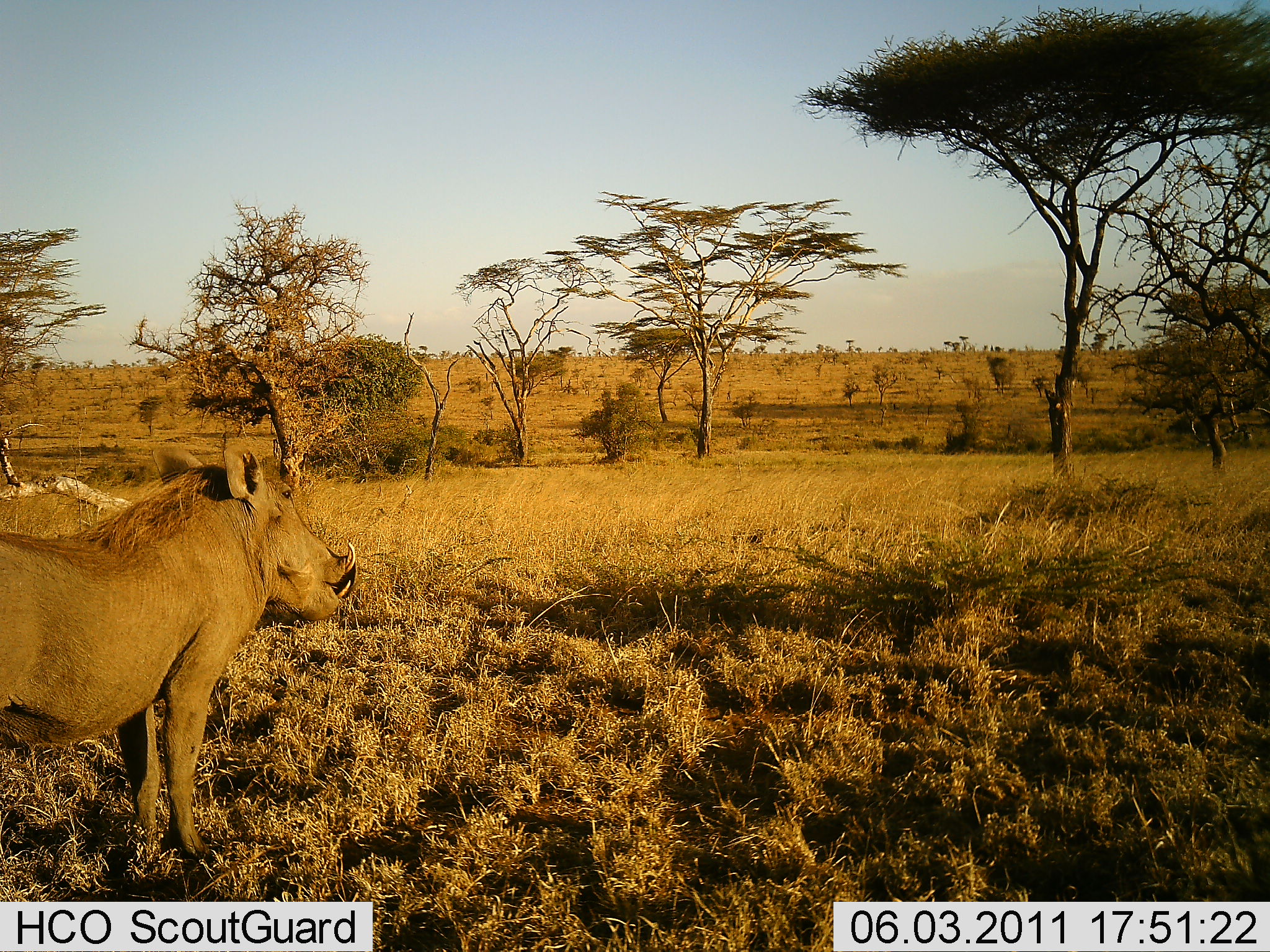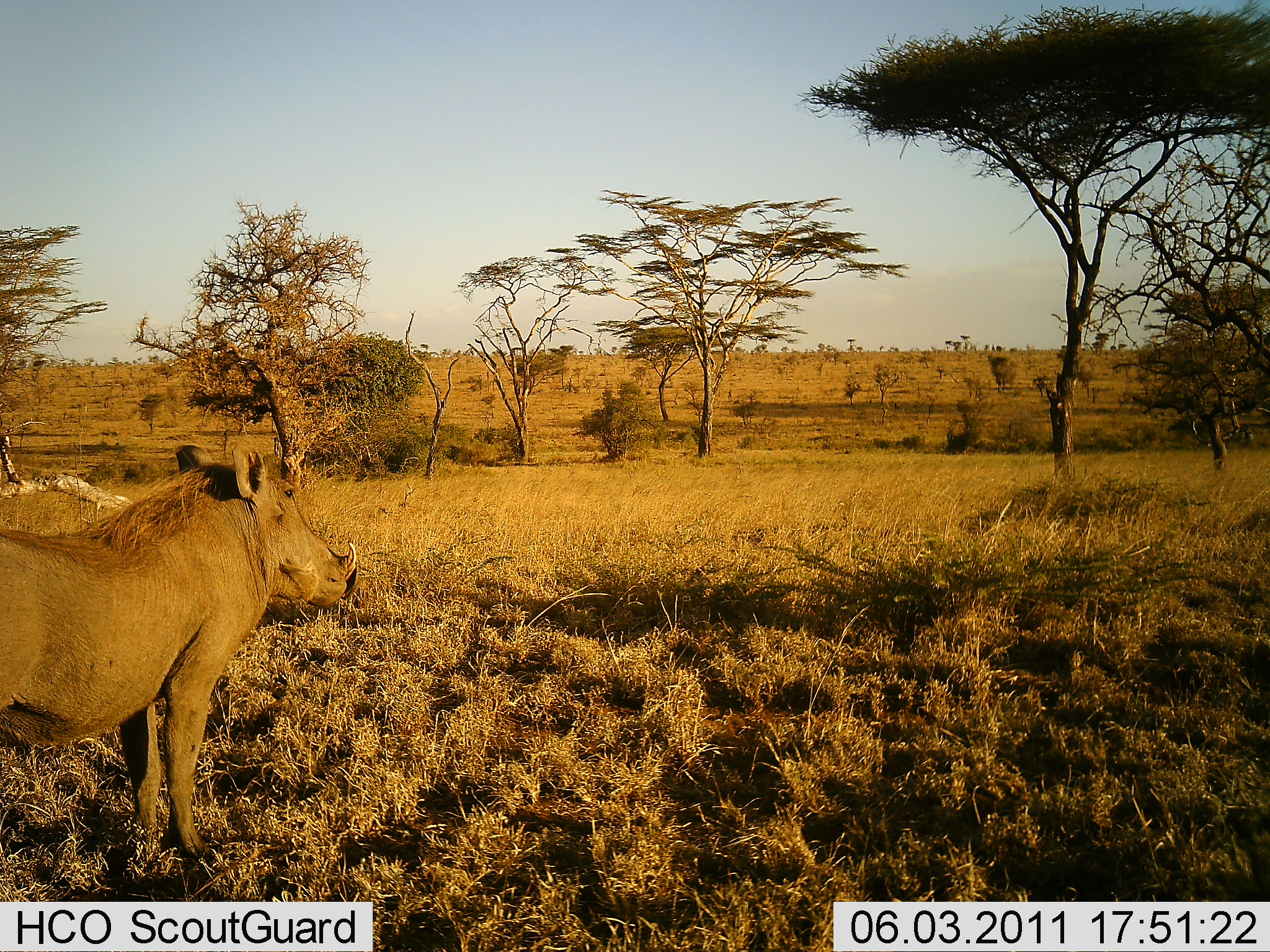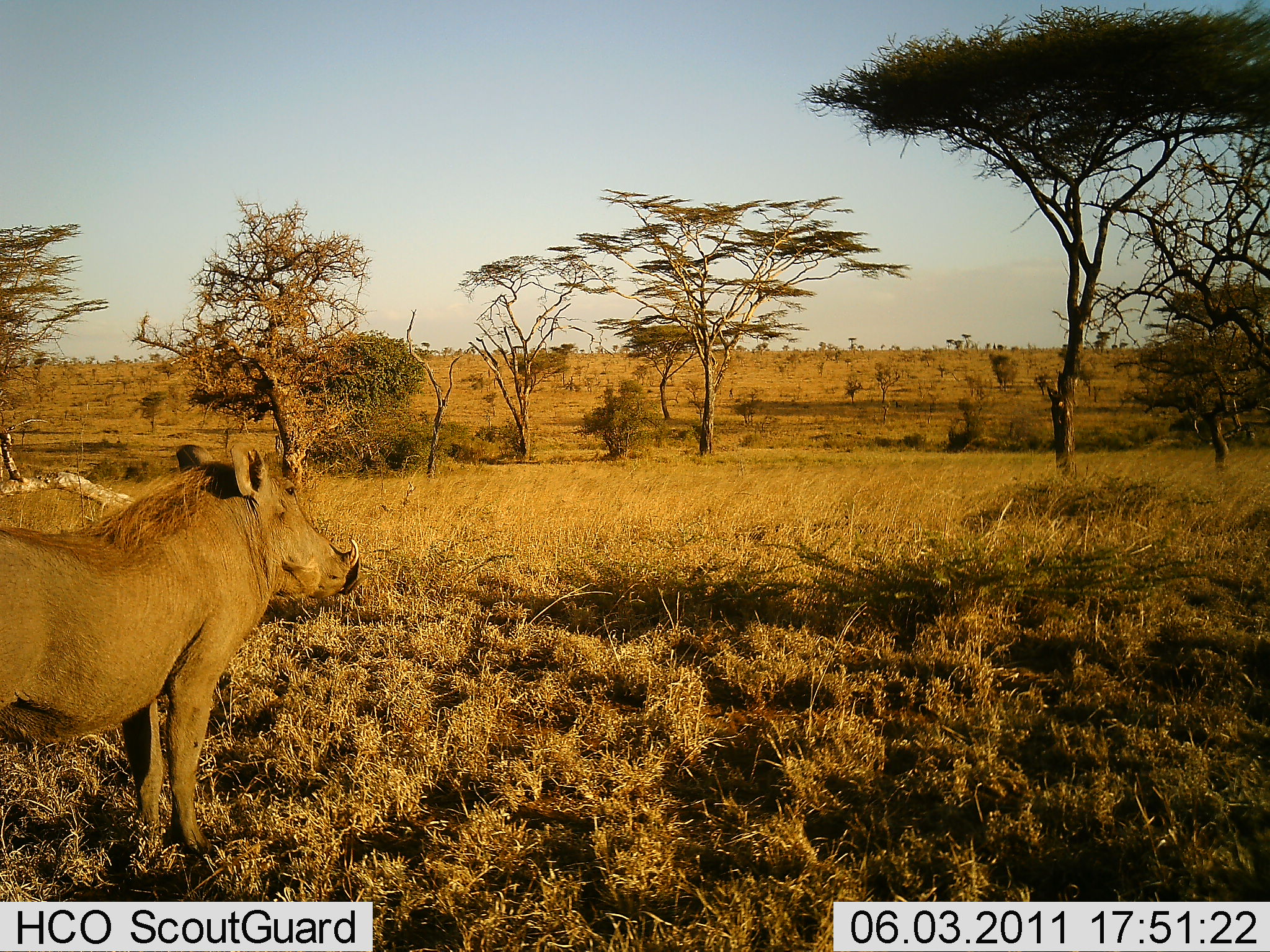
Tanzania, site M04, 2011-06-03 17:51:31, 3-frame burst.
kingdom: Animalia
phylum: Chordata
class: Mammalia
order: Artiodactyla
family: Suidae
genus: Phacochoerus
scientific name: Phacochoerus africanus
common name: warthog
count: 1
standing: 92%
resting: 0%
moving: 0%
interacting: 0%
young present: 0%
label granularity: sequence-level